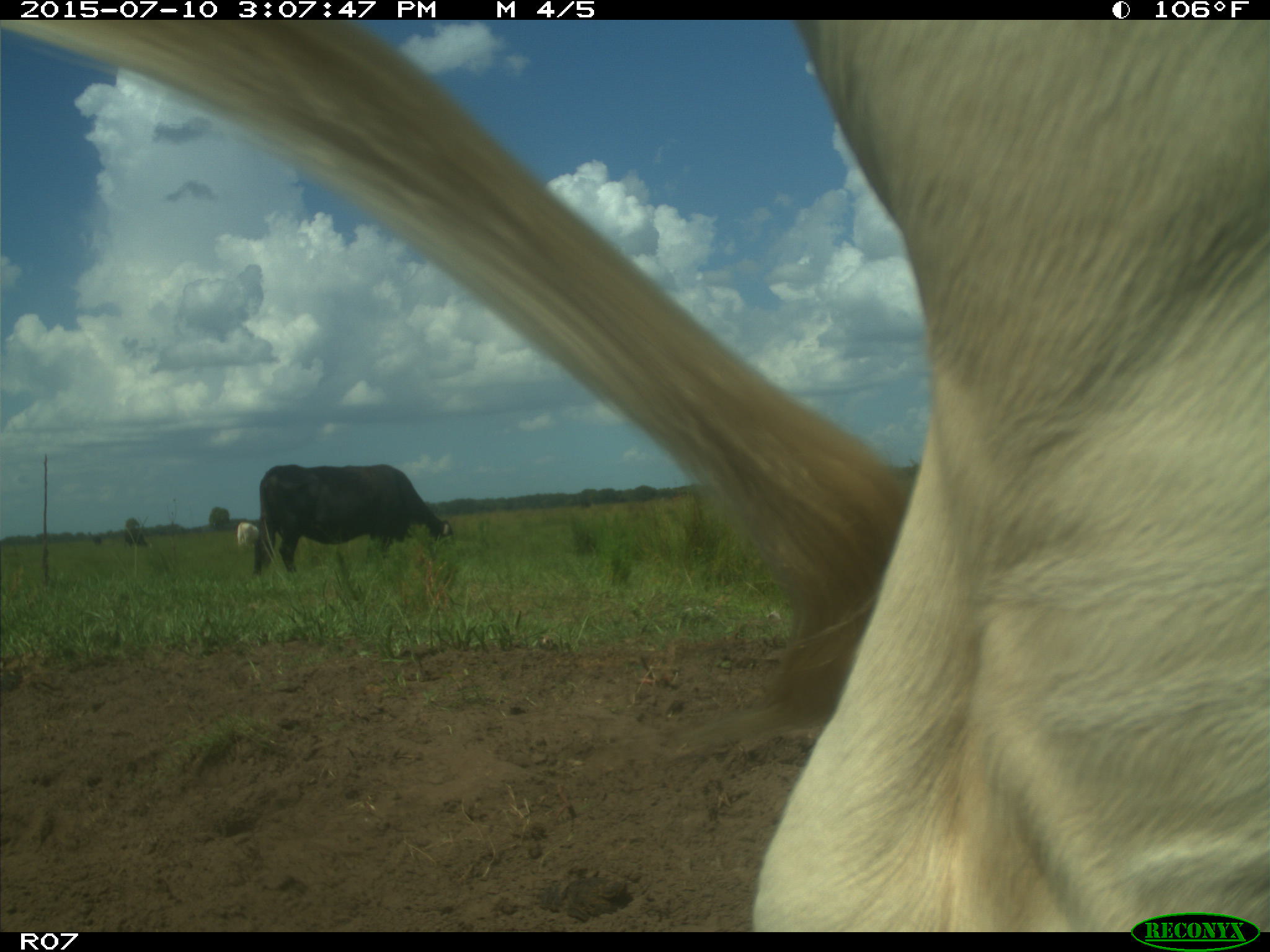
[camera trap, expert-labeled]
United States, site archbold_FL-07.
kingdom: Animalia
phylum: Chordata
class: Mammalia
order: Artiodactyla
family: Bovidae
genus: Bos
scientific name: Bos taurus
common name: domestic cow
Bos taurus (domestic cow).